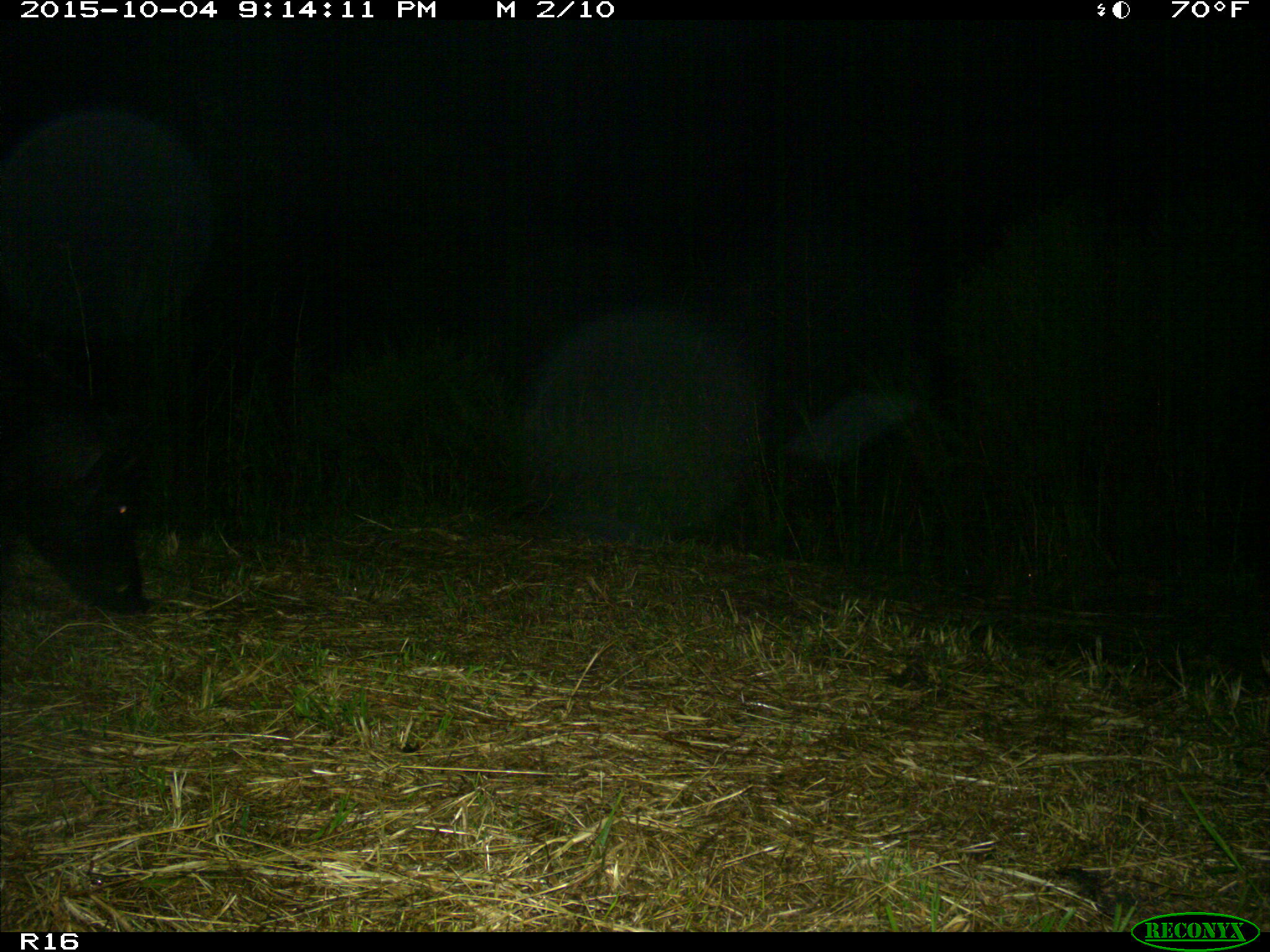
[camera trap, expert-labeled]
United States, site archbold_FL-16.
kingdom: Animalia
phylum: Chordata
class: Mammalia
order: Artiodactyla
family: Suidae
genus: Sus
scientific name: Sus scrofa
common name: wild boar